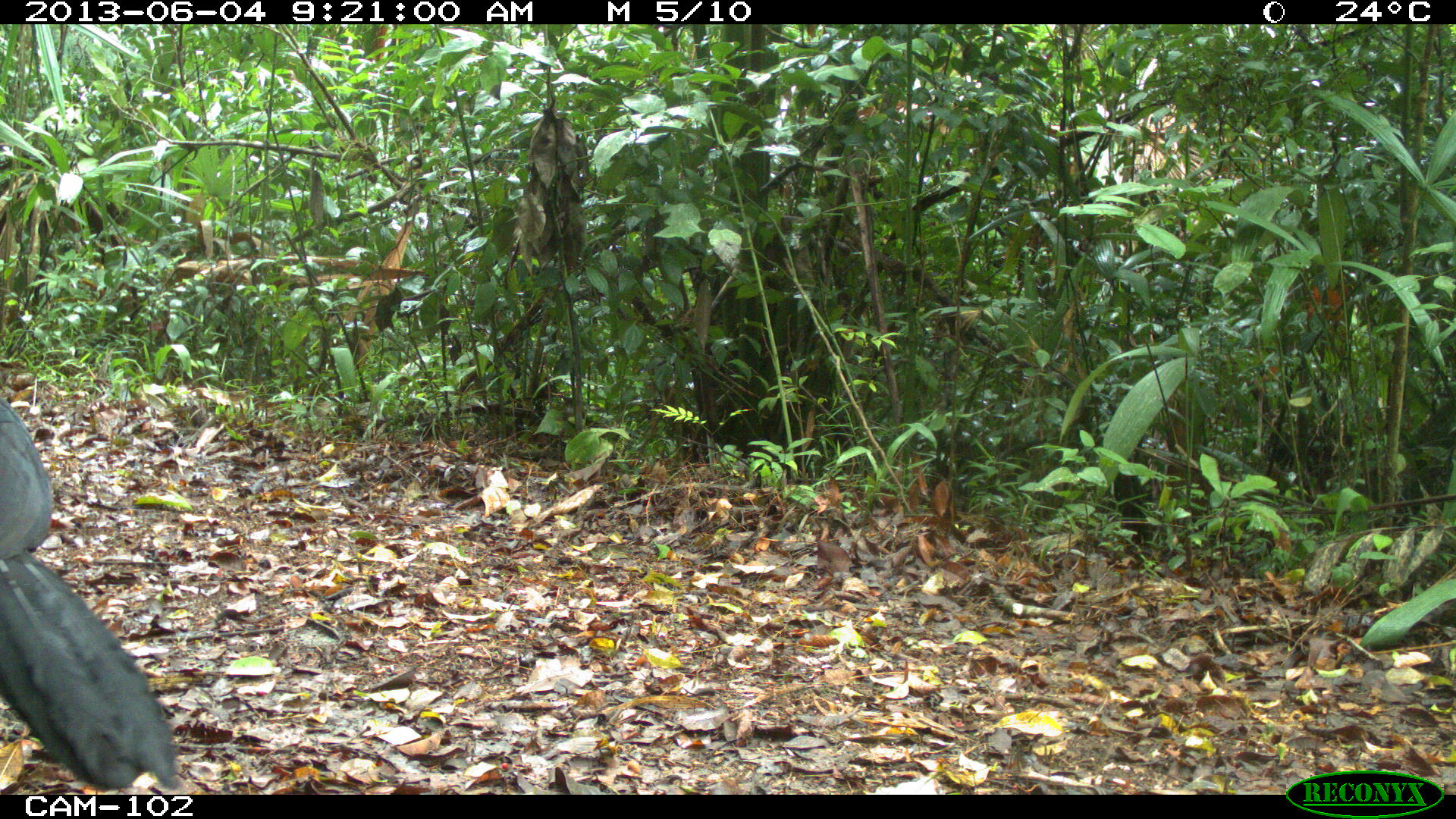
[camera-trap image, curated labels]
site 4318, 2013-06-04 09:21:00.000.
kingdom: Animalia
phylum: Chordata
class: Aves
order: Galliformes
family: Cracidae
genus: Crax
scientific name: Crax rubra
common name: great curassow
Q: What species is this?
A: Crax rubra (great curassow).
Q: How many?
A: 1.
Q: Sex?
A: Male.